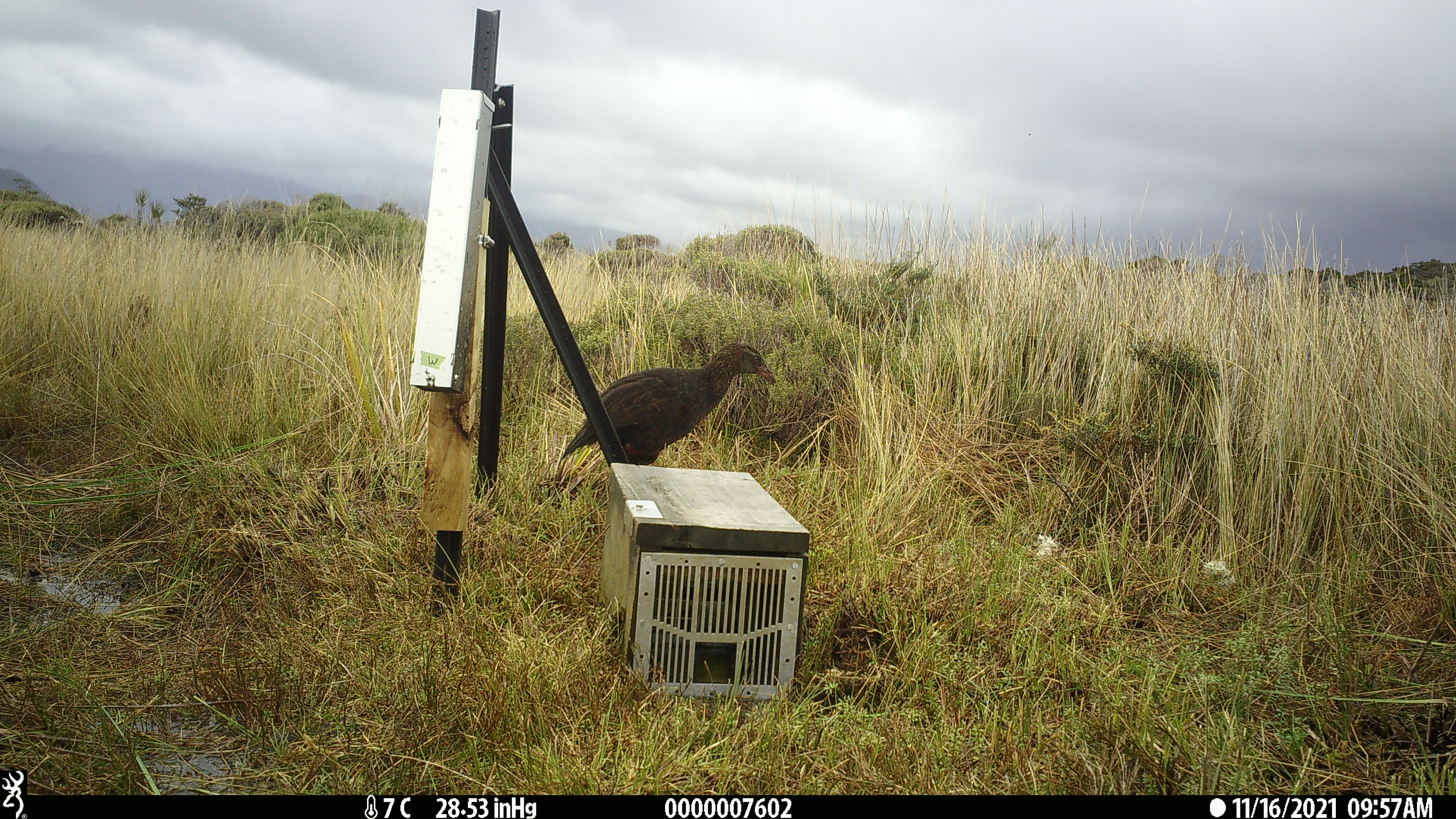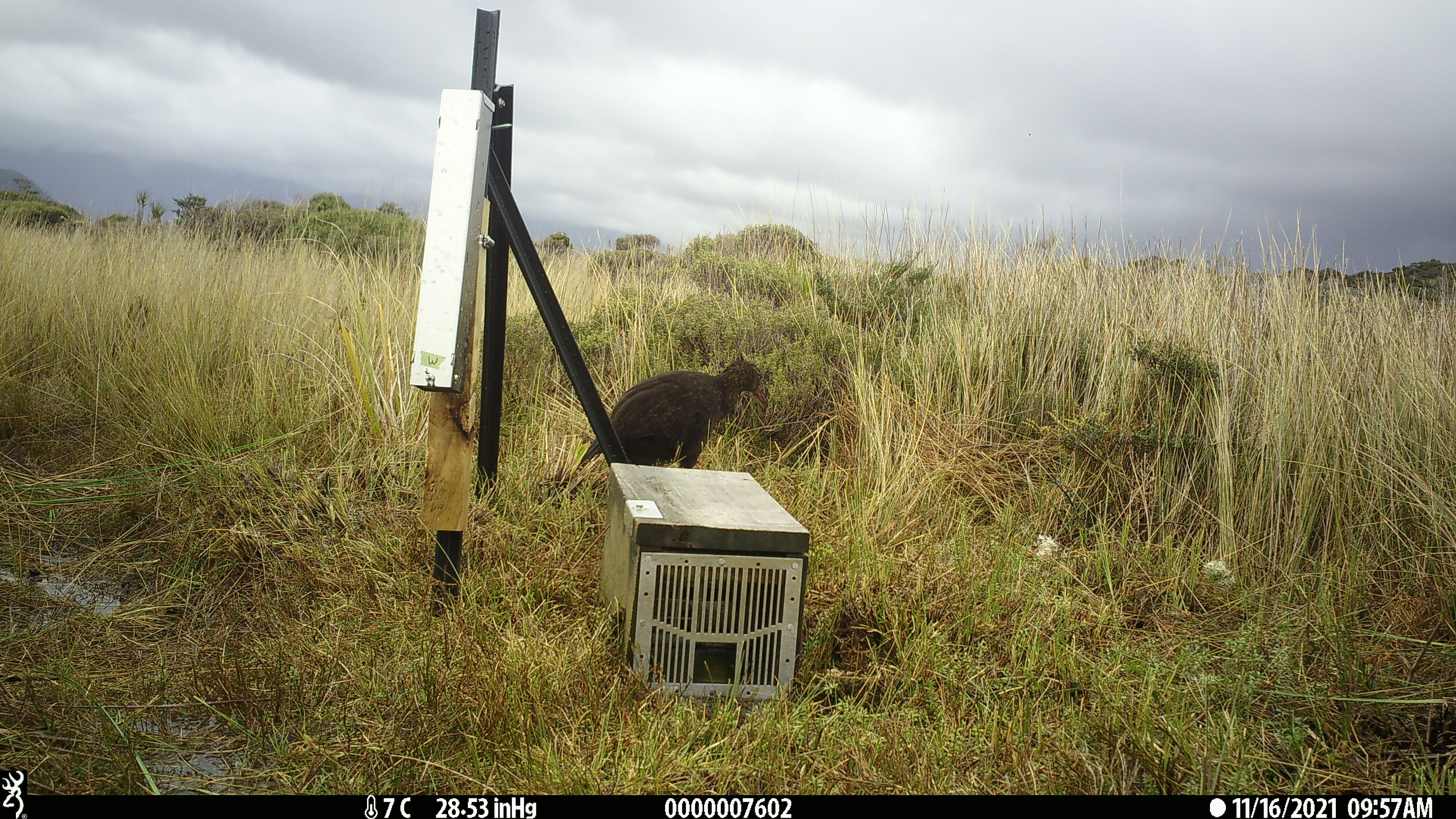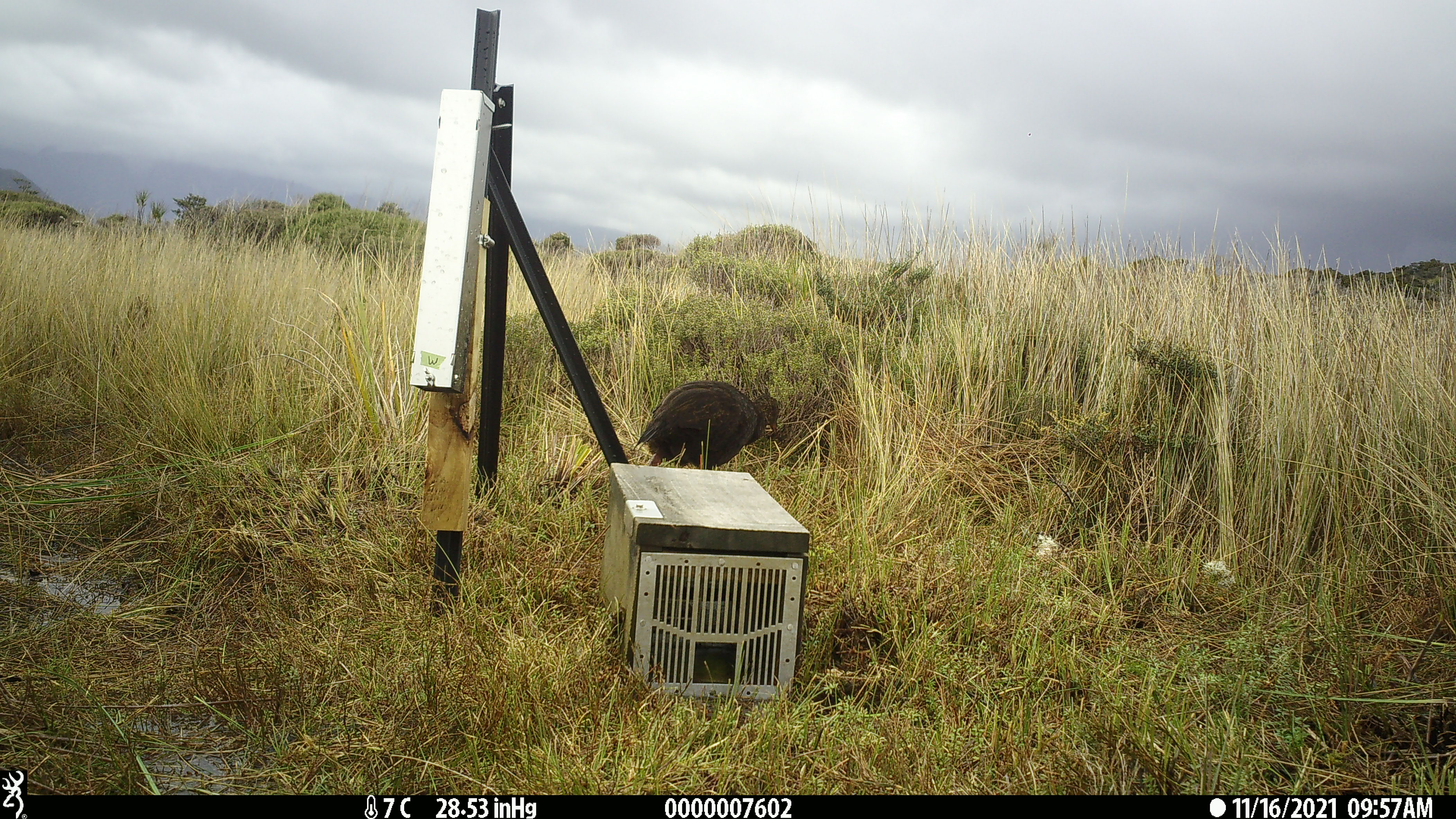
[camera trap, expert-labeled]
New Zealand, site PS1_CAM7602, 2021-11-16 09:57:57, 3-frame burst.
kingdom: Animalia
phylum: Chordata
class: Aves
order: Gruiformes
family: Rallidae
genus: Gallirallus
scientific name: Gallirallus australis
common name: weka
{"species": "weka (Gallirallus australis)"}